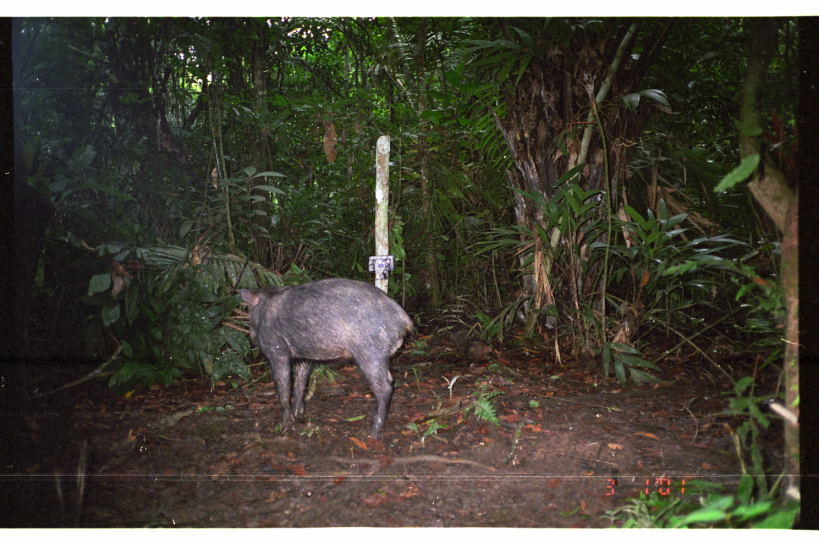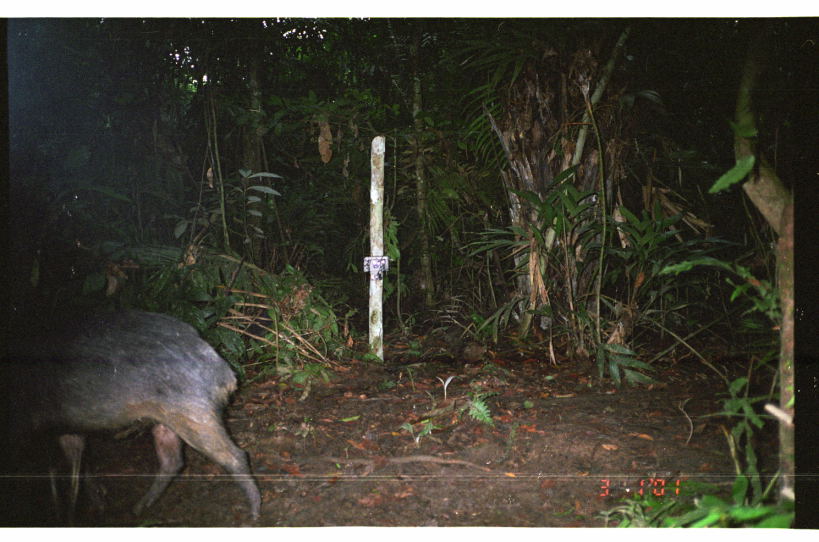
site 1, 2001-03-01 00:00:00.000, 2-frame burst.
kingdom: Animalia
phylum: Chordata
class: Mammalia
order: Artiodactyla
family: Tayassuidae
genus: Tayassu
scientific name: Tayassu pecari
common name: white-lipped peccary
Tayassu pecari (white-lipped peccary).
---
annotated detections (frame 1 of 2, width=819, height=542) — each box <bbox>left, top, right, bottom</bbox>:
tayassu pecari: <bbox>240, 278, 414, 438</bbox>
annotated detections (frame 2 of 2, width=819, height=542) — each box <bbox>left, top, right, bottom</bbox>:
tayassu pecari: <bbox>0, 309, 262, 528</bbox>